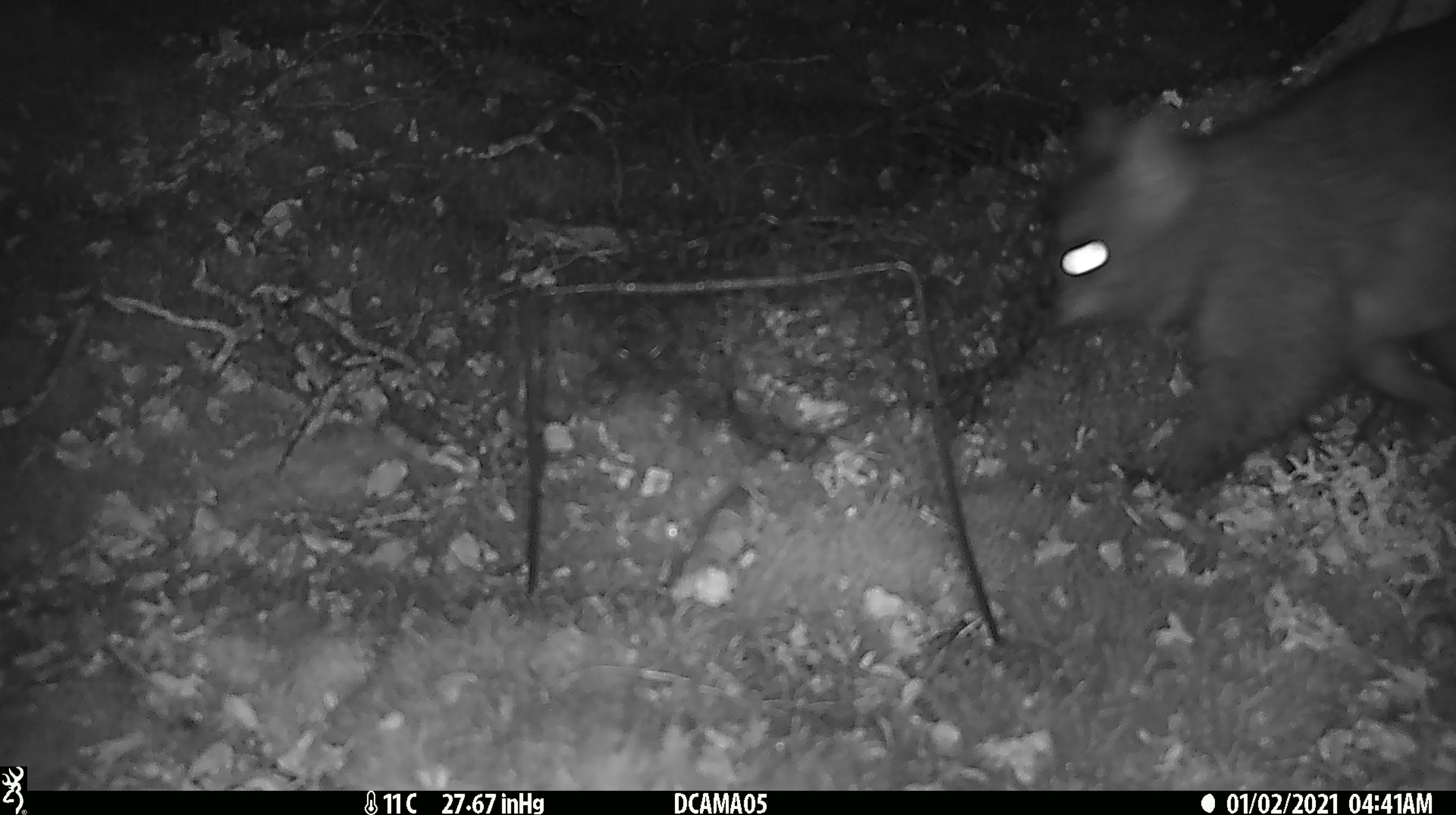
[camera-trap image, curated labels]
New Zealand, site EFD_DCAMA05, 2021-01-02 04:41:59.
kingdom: Animalia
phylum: Chordata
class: Mammalia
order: Diprotodontia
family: Phalangeridae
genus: Trichosurus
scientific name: Trichosurus vulpecula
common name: common brushtail possum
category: possum